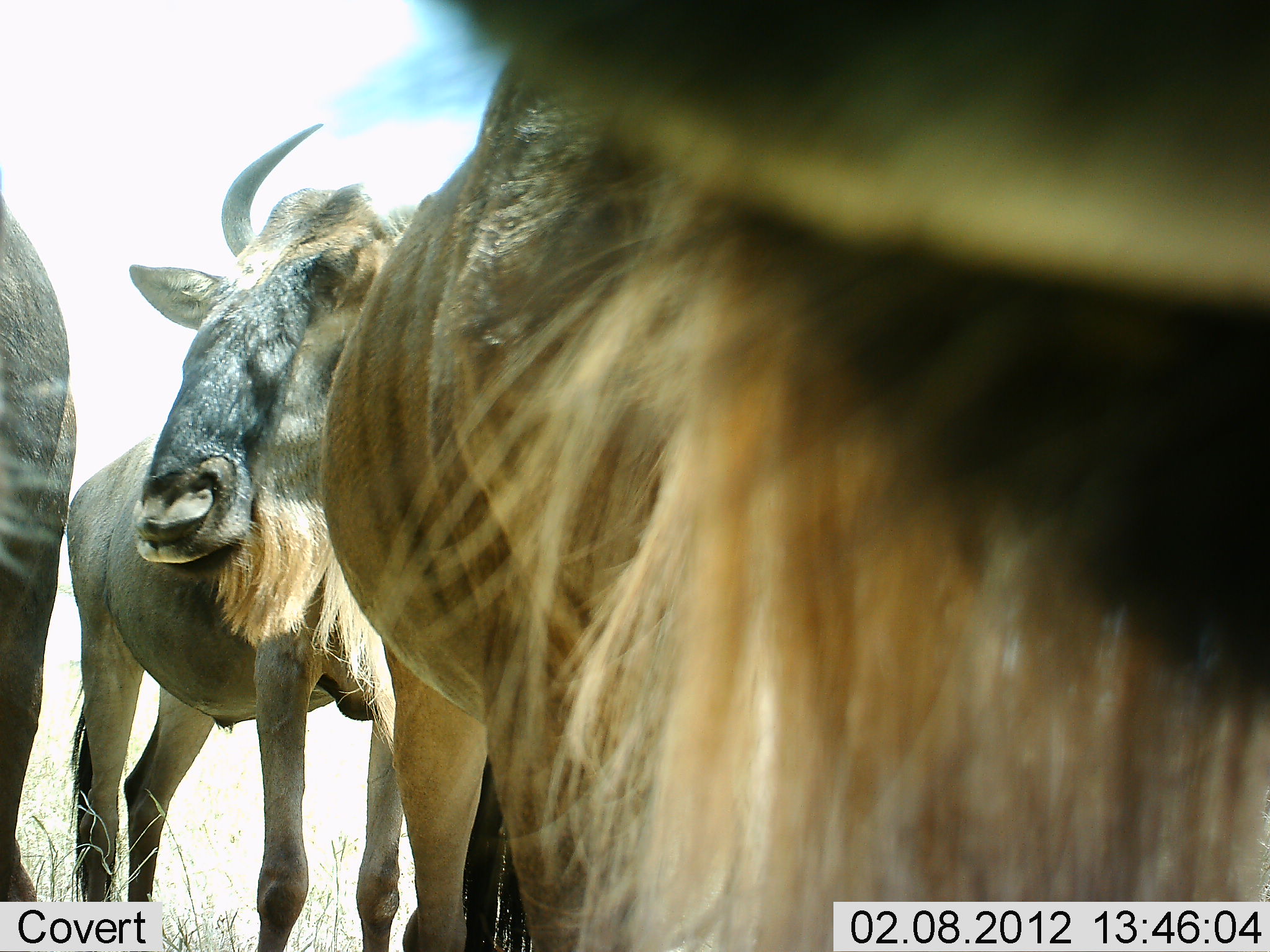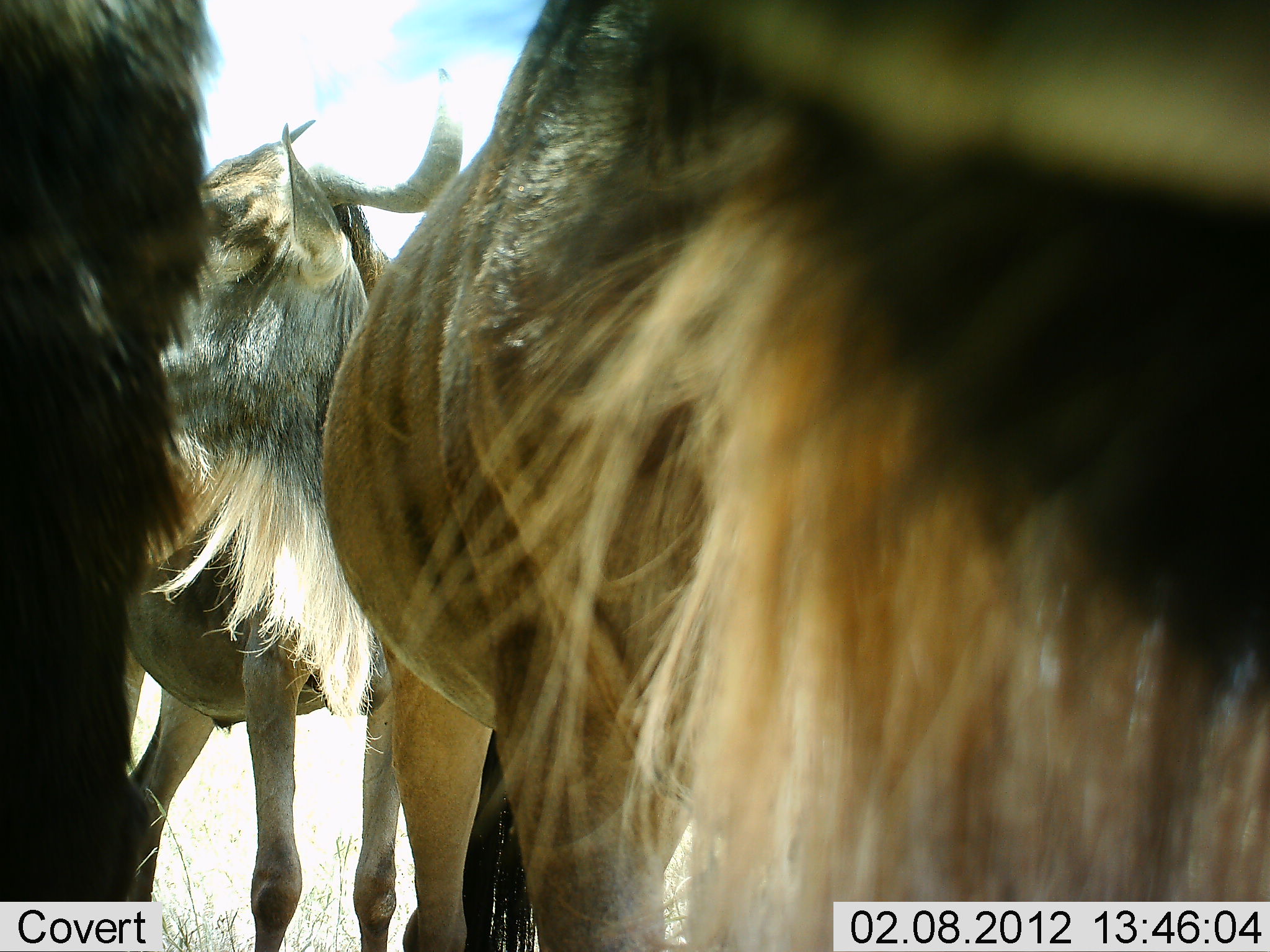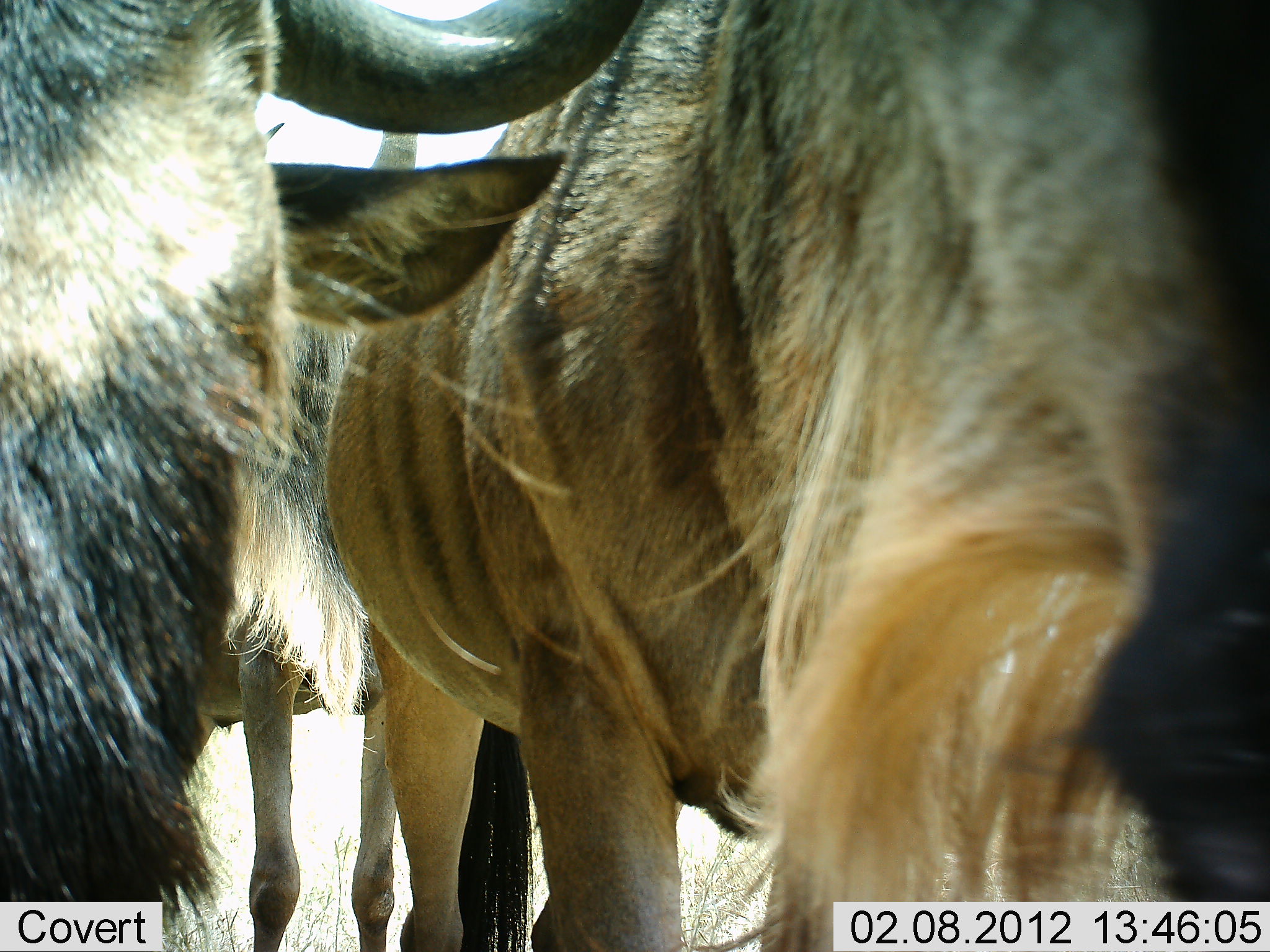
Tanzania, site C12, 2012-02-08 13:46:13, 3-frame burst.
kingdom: Animalia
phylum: Chordata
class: Mammalia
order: Artiodactyla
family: Bovidae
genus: Connochaetes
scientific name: Connochaetes taurinus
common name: blue wildebeest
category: wildebeest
Wildebeest (blue wildebeest) (Connochaetes taurinus), count 3. Behavior (volunteer vote fractions): standing 100%, resting 0%, moving 15%, interacting 0%. Young present (vote fraction): 0%. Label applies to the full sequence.